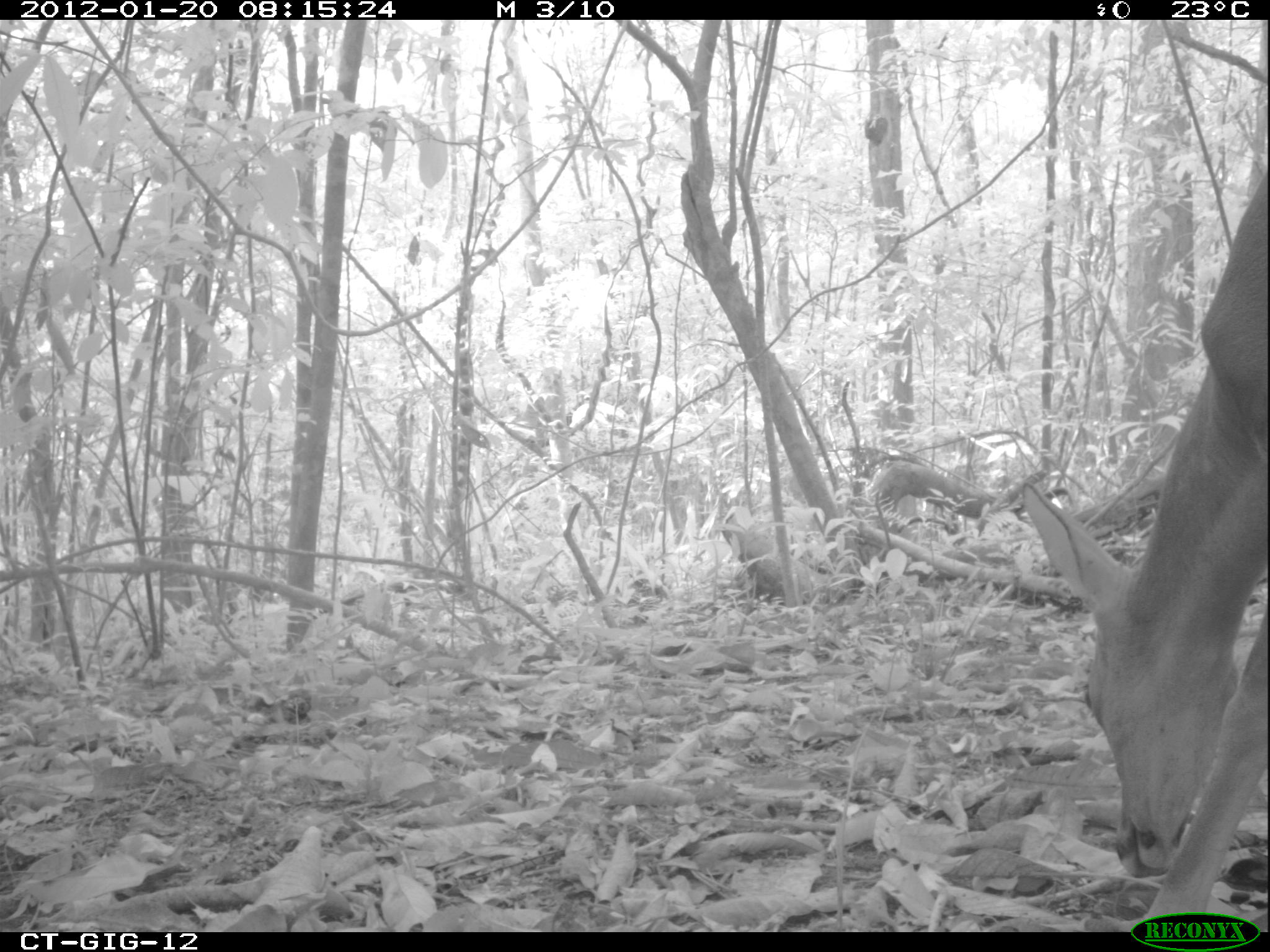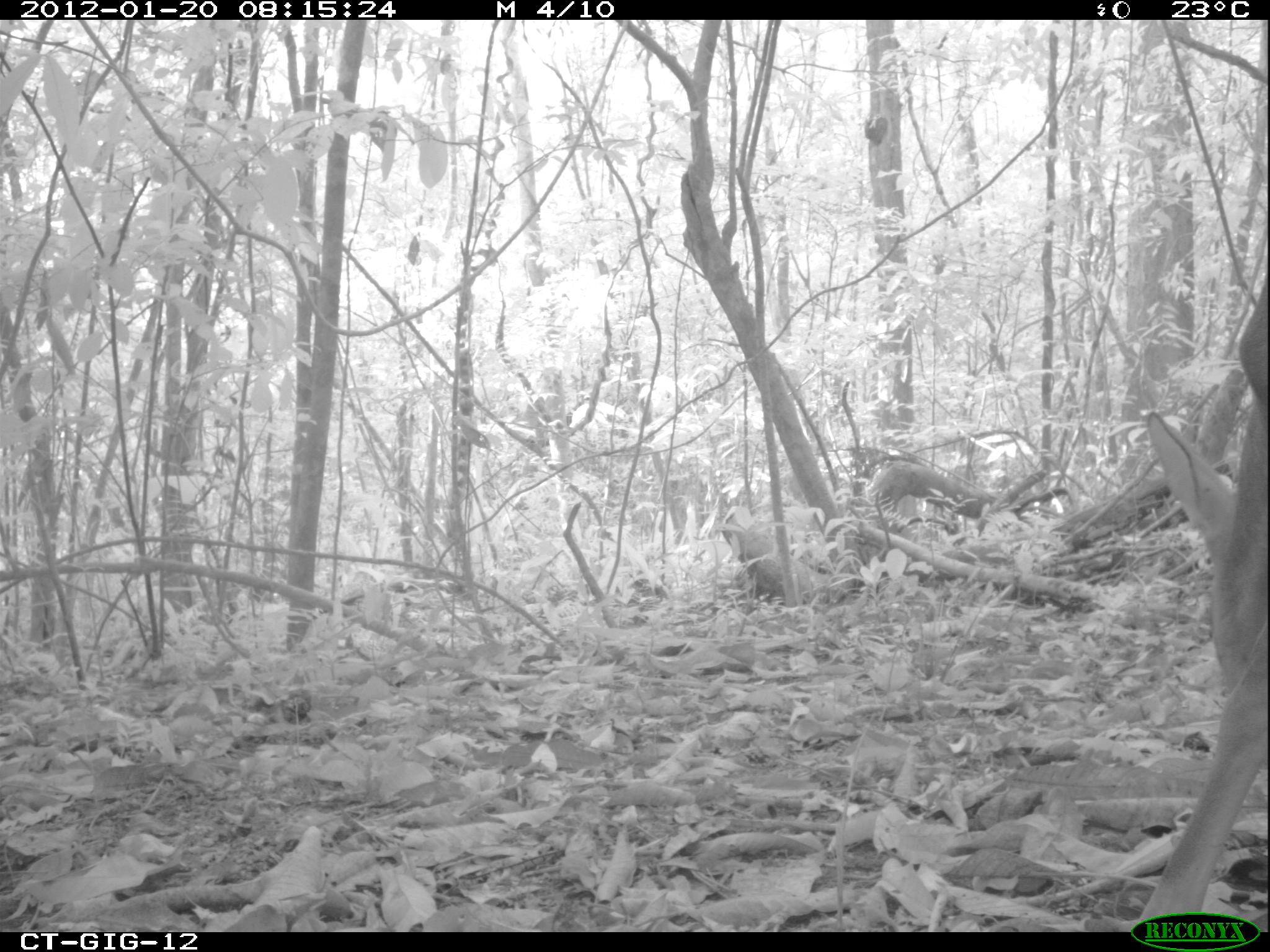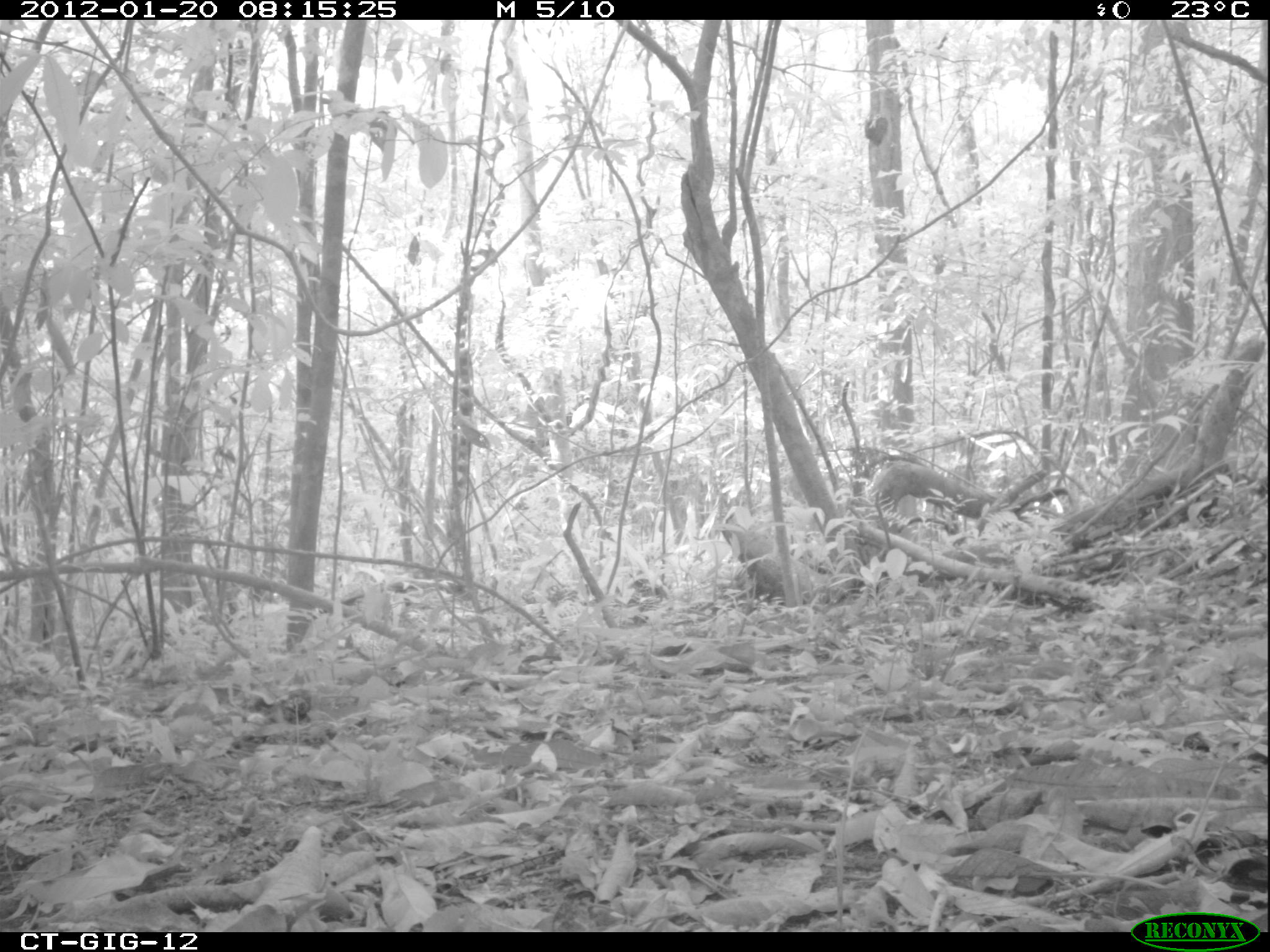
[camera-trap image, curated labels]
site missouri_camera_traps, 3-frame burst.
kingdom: Animalia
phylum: Chordata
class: Mammalia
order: Artiodactyla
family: Cervidae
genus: Odocoileus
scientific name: Odocoileus virginianus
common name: white-tailed deer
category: white tailed deer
White tailed deer (white-tailed deer) (Odocoileus virginianus). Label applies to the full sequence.